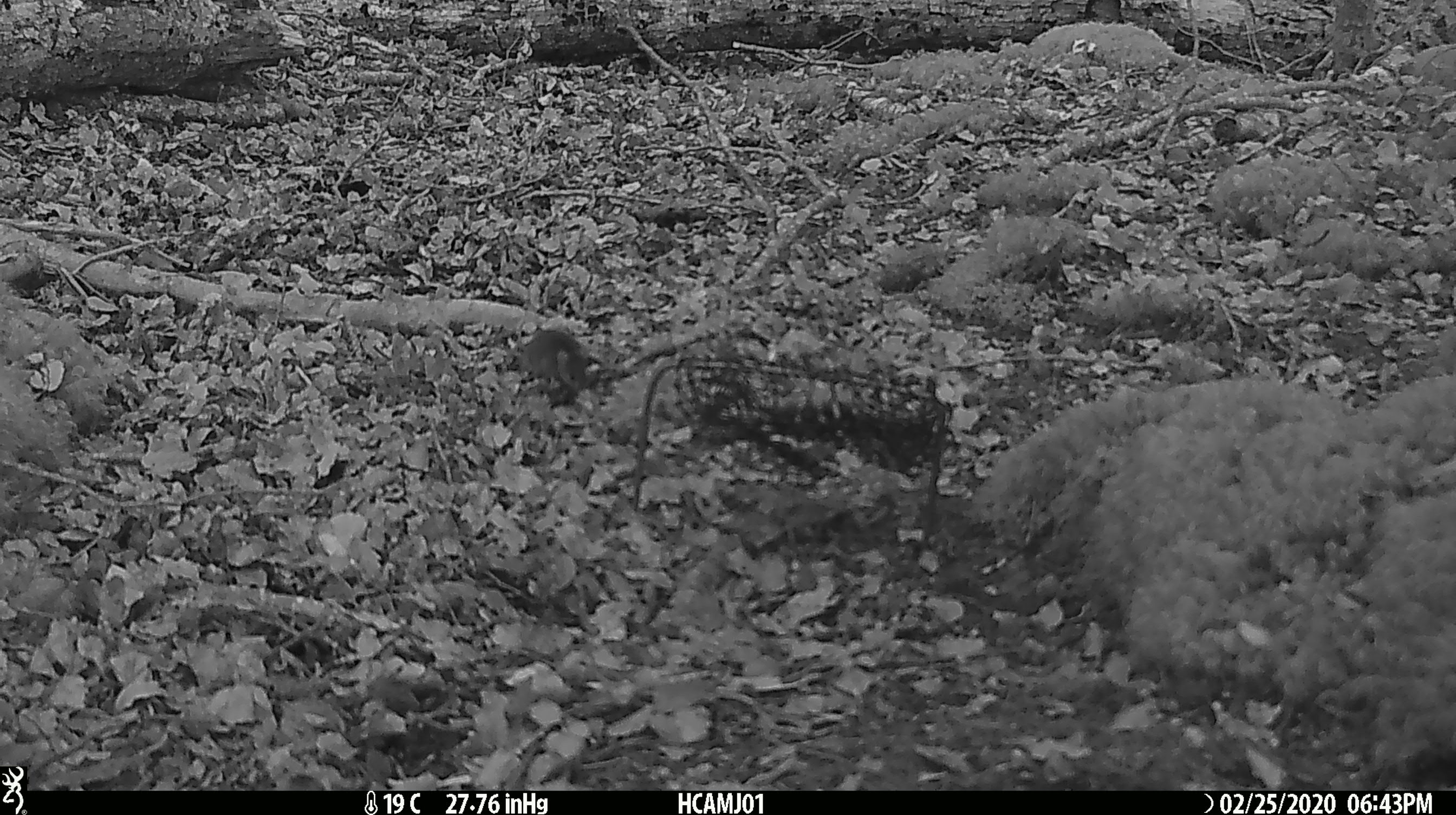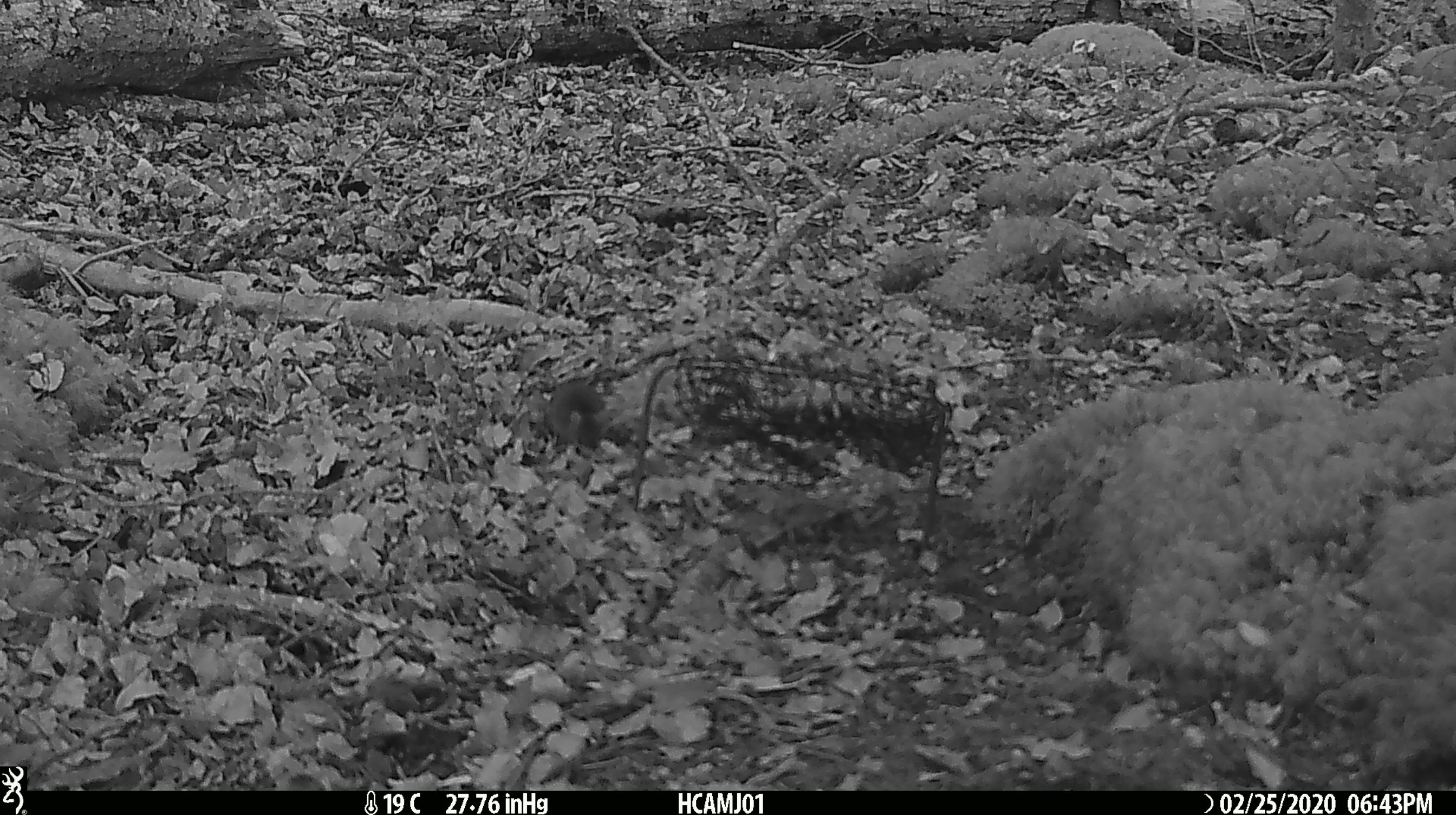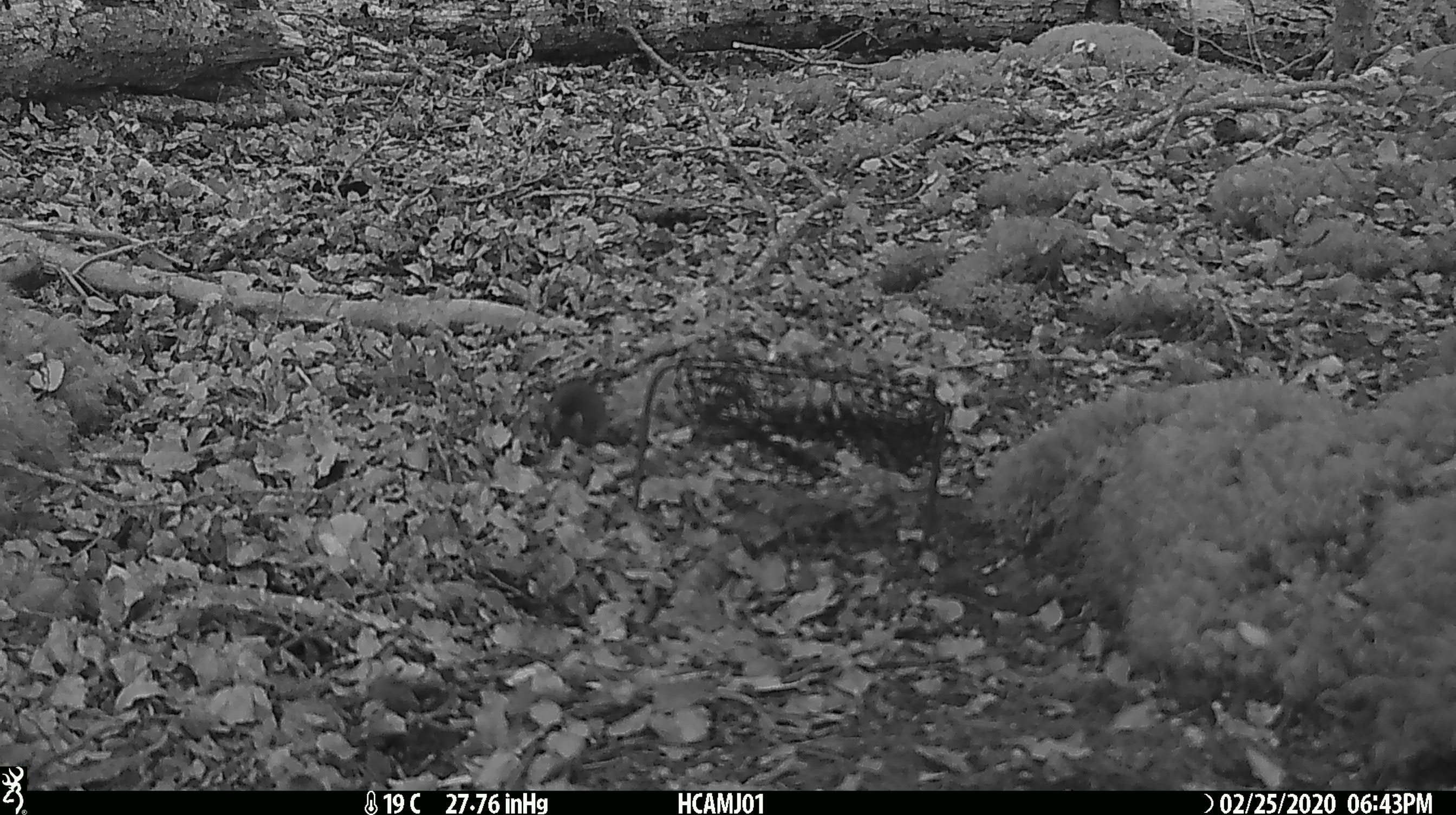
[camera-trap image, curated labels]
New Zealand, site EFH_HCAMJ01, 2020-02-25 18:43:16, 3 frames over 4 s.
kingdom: Animalia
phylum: Chordata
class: Mammalia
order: Rodentia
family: Muridae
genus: Mus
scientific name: Mus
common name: mouse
Mouse (Mus).